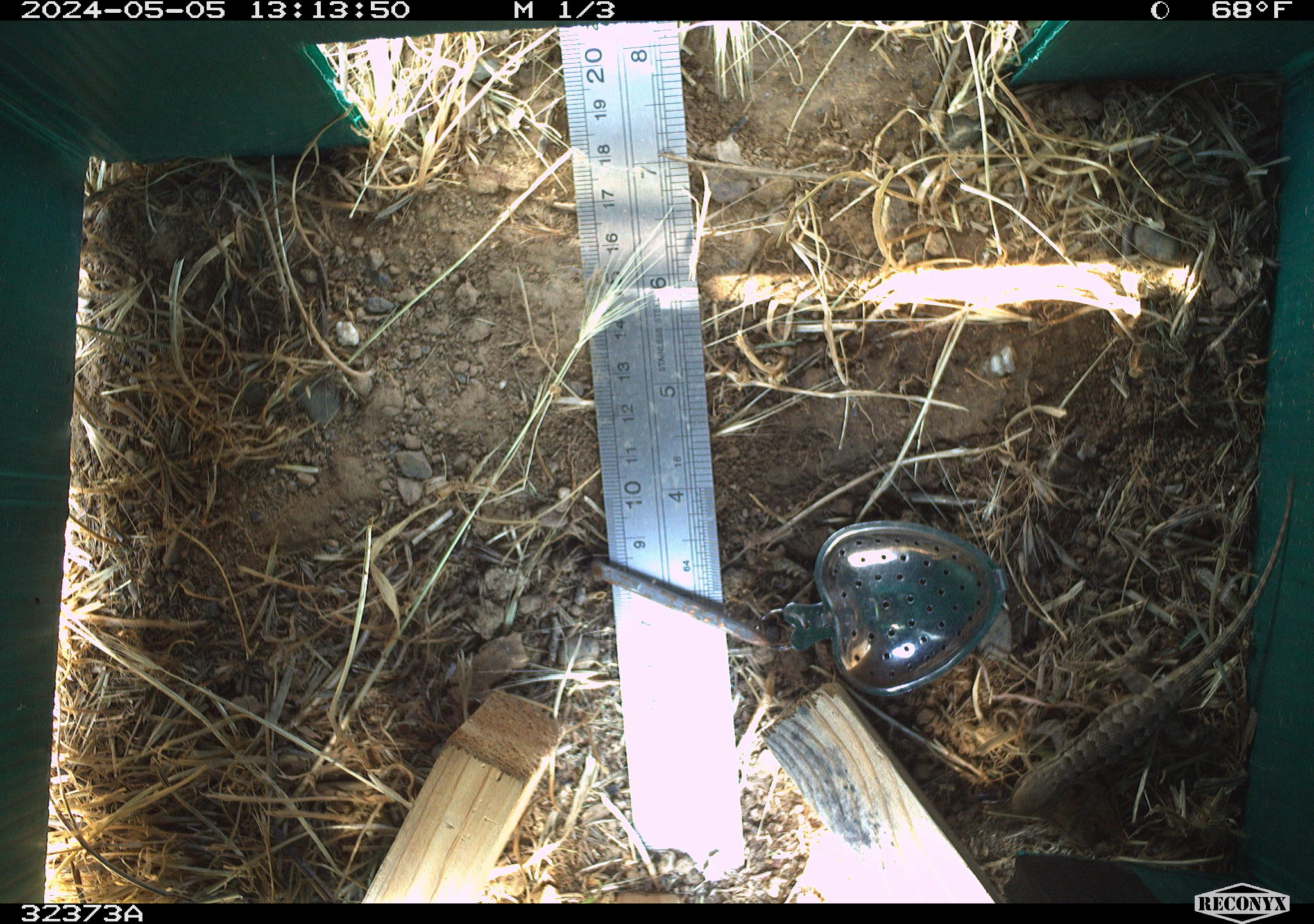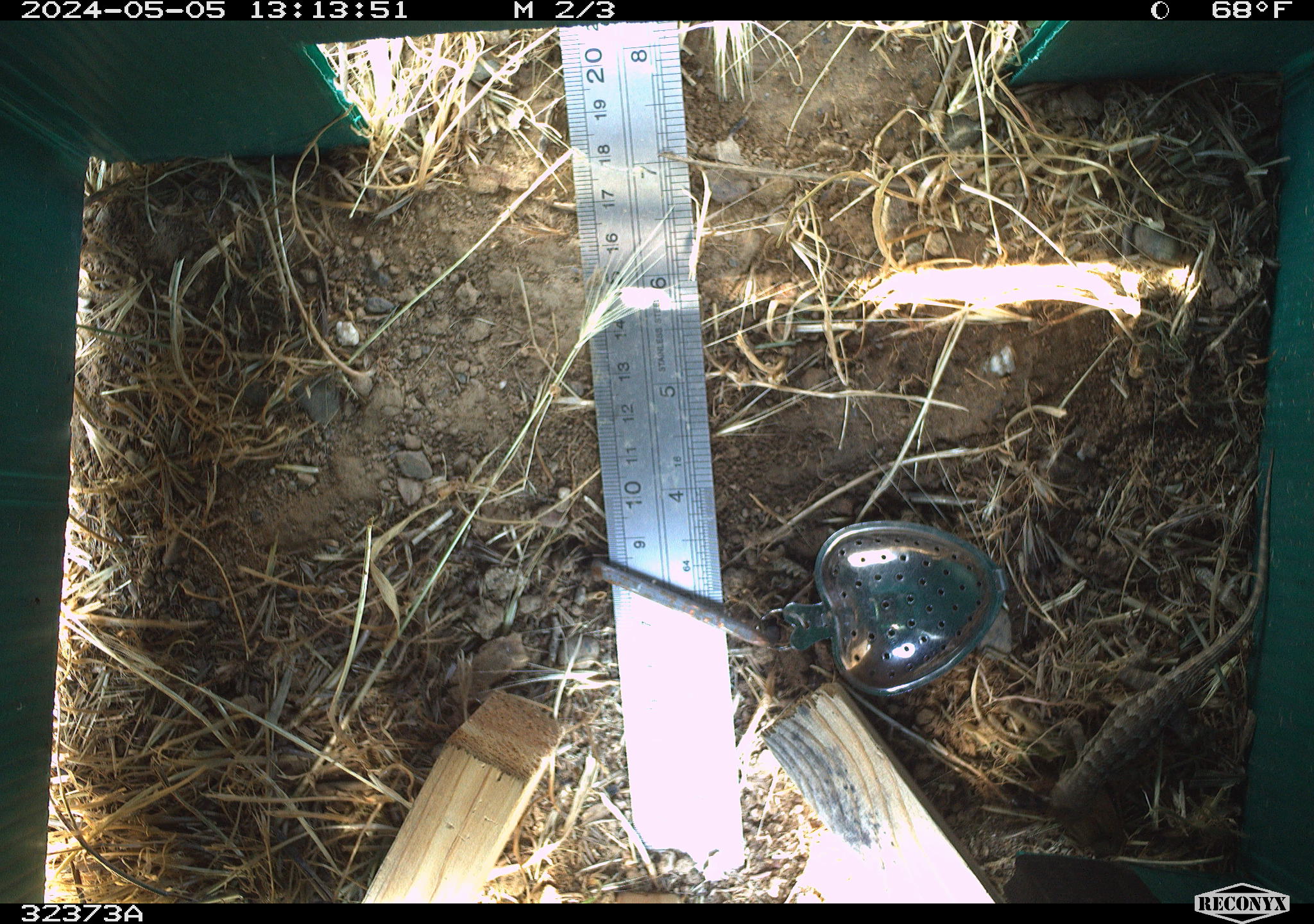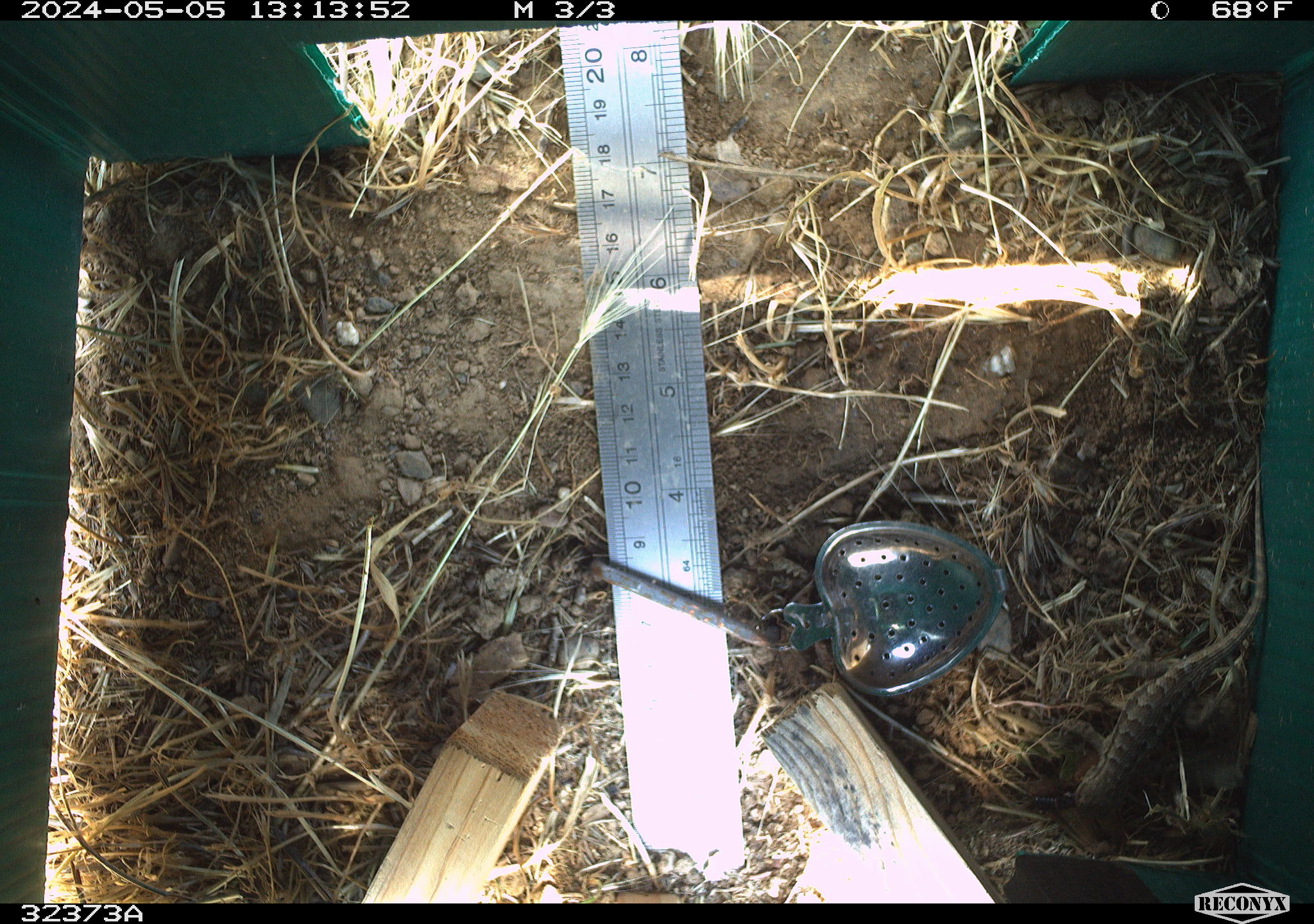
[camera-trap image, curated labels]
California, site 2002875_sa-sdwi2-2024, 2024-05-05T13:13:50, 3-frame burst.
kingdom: Animalia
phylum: Chordata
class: Reptilia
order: Squamata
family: Phrynosomatidae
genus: Sceloporus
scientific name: Sceloporus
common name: spiny lizards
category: sceloporus species